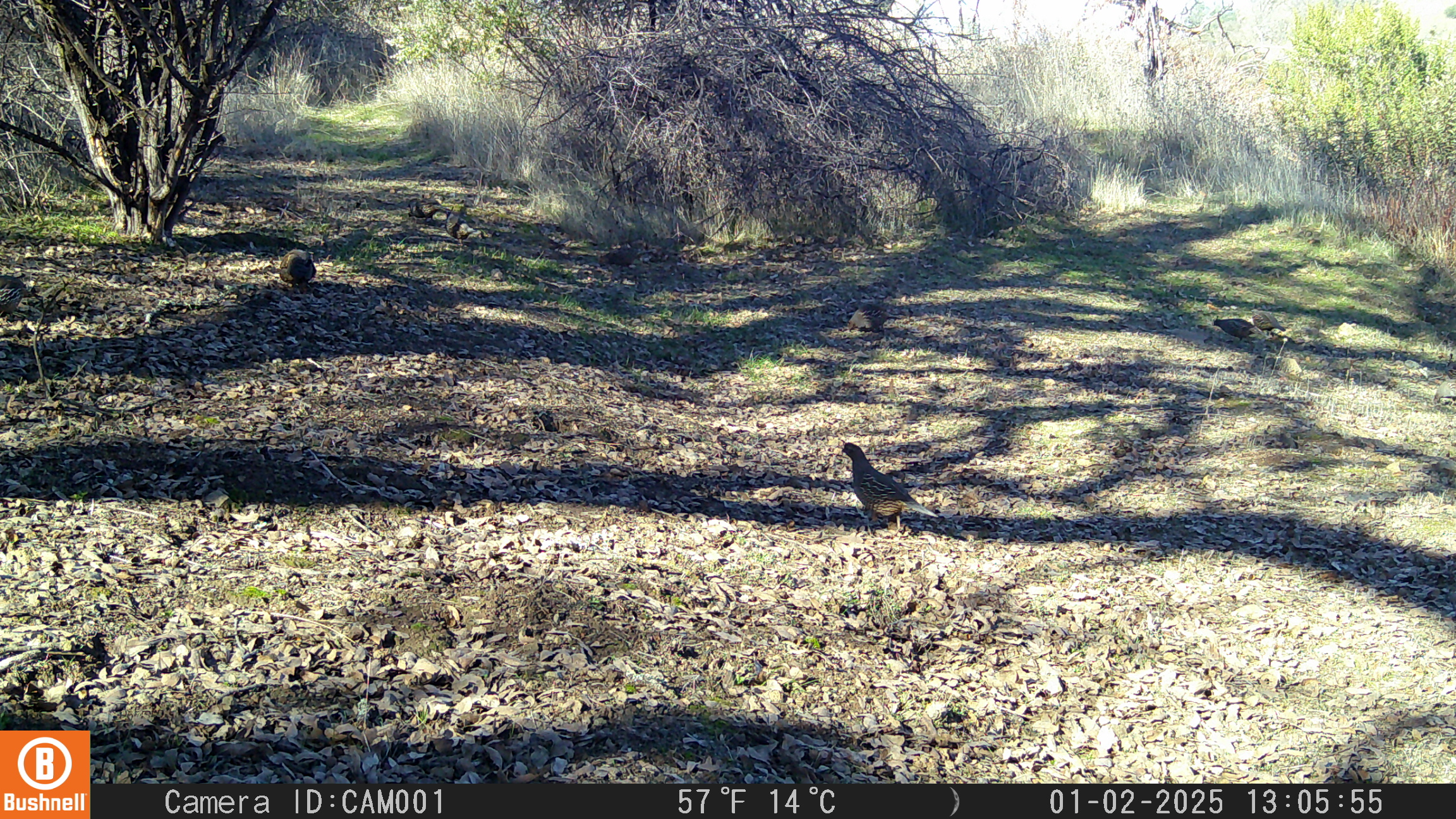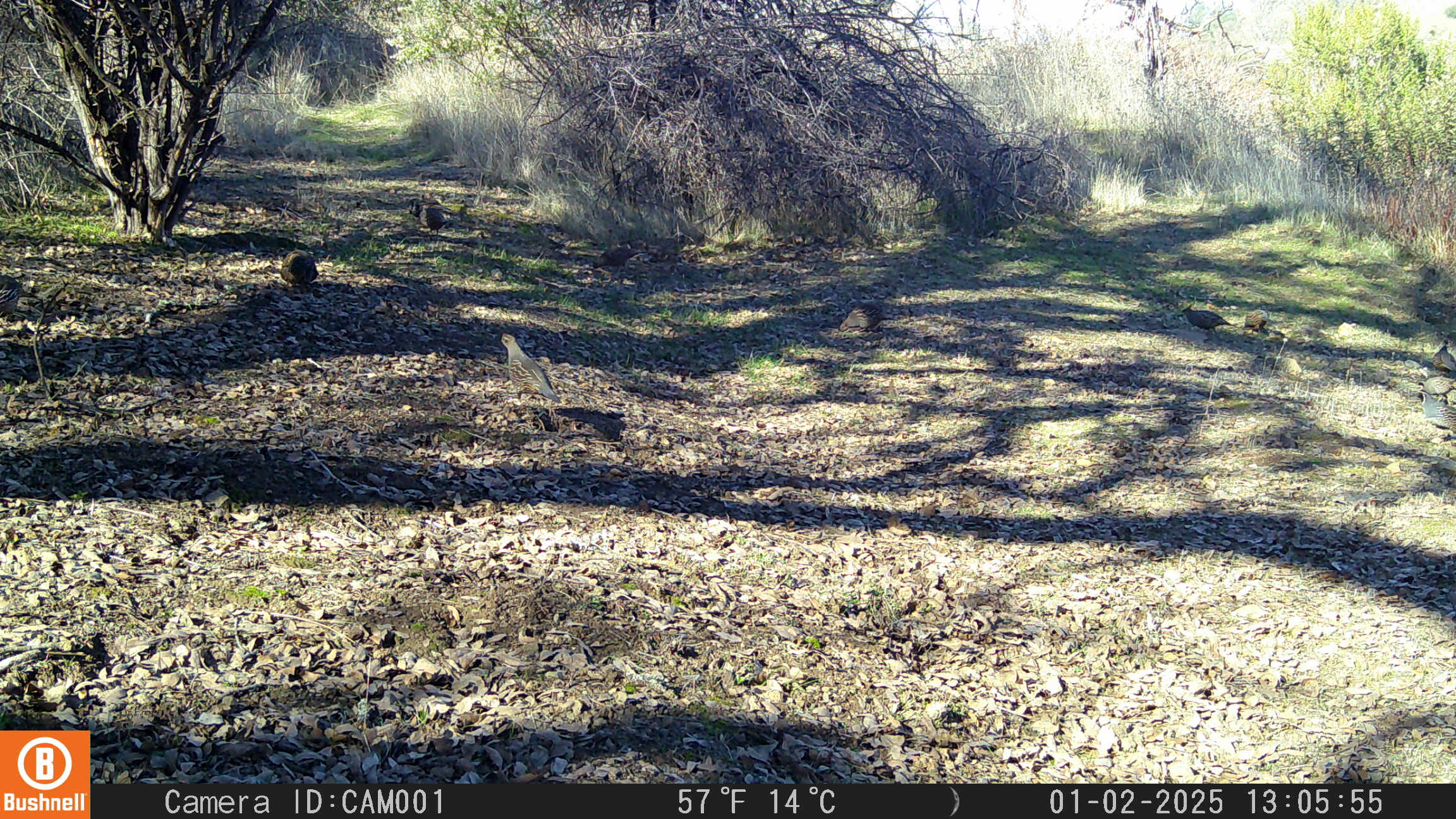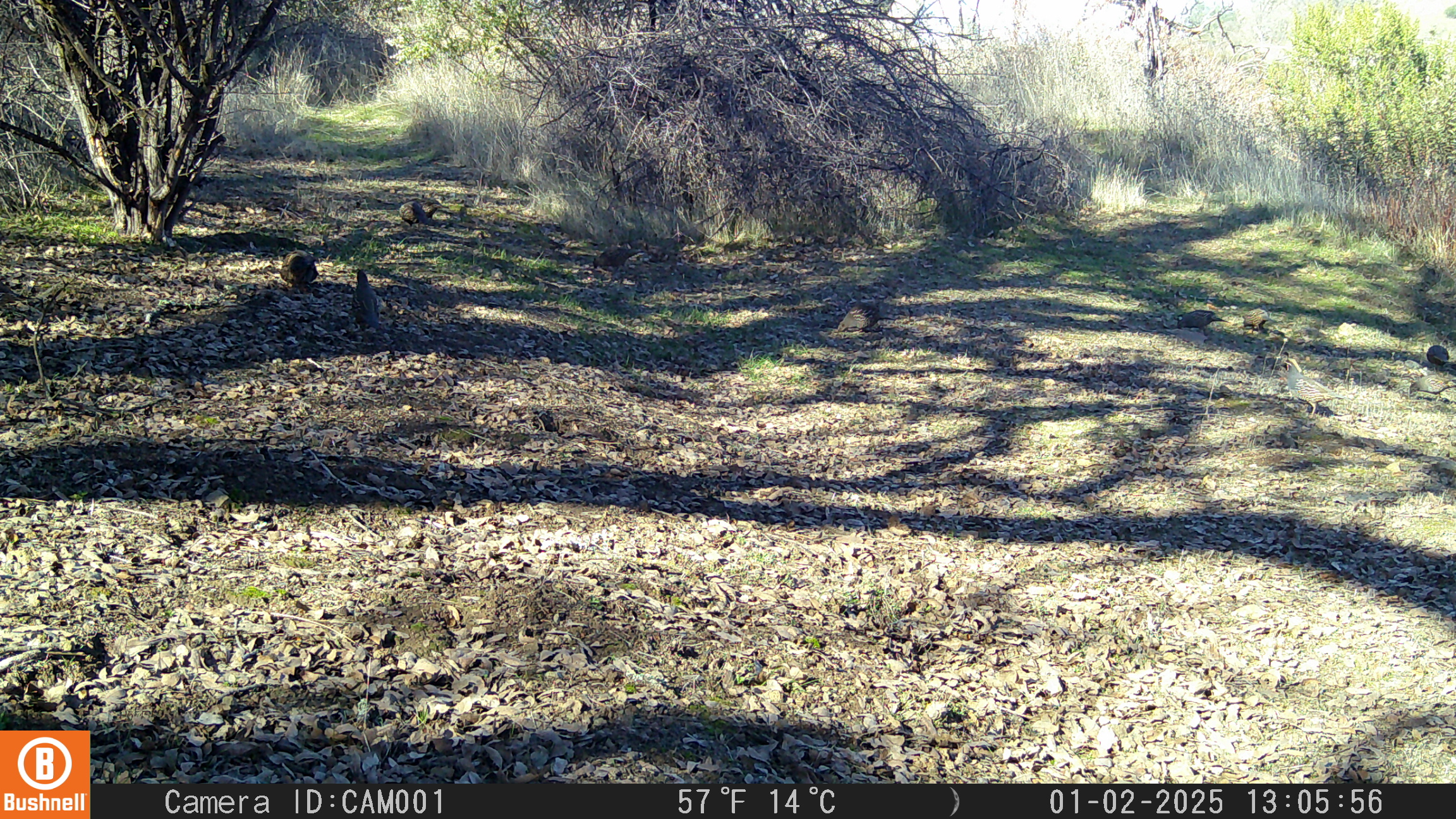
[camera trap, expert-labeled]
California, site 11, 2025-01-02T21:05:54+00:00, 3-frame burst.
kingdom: Animalia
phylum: Chordata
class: Aves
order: Galliformes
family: Odontophoridae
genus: Callipepla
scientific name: Callipepla californica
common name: california quail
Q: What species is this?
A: California quail (Callipepla californica).